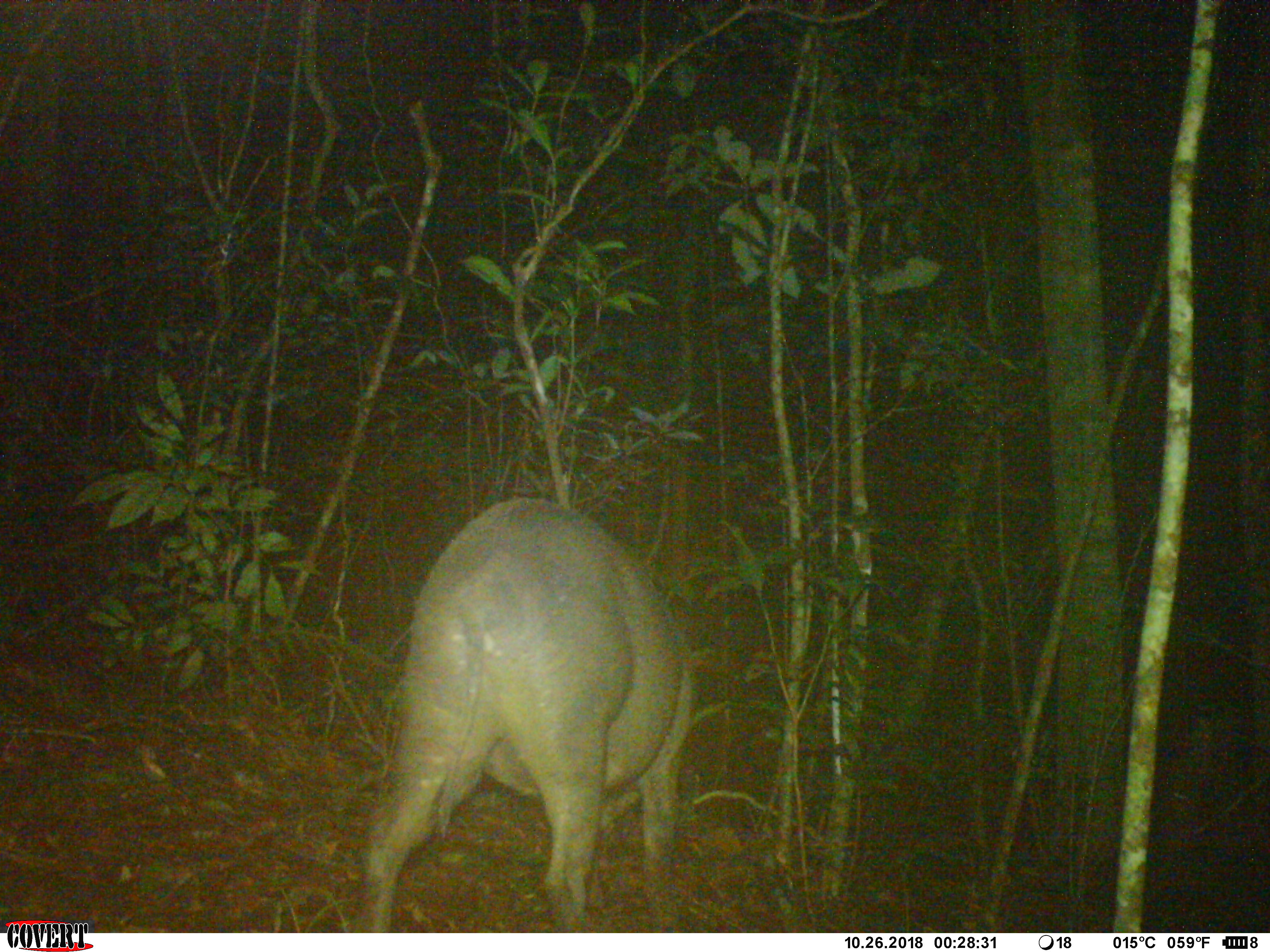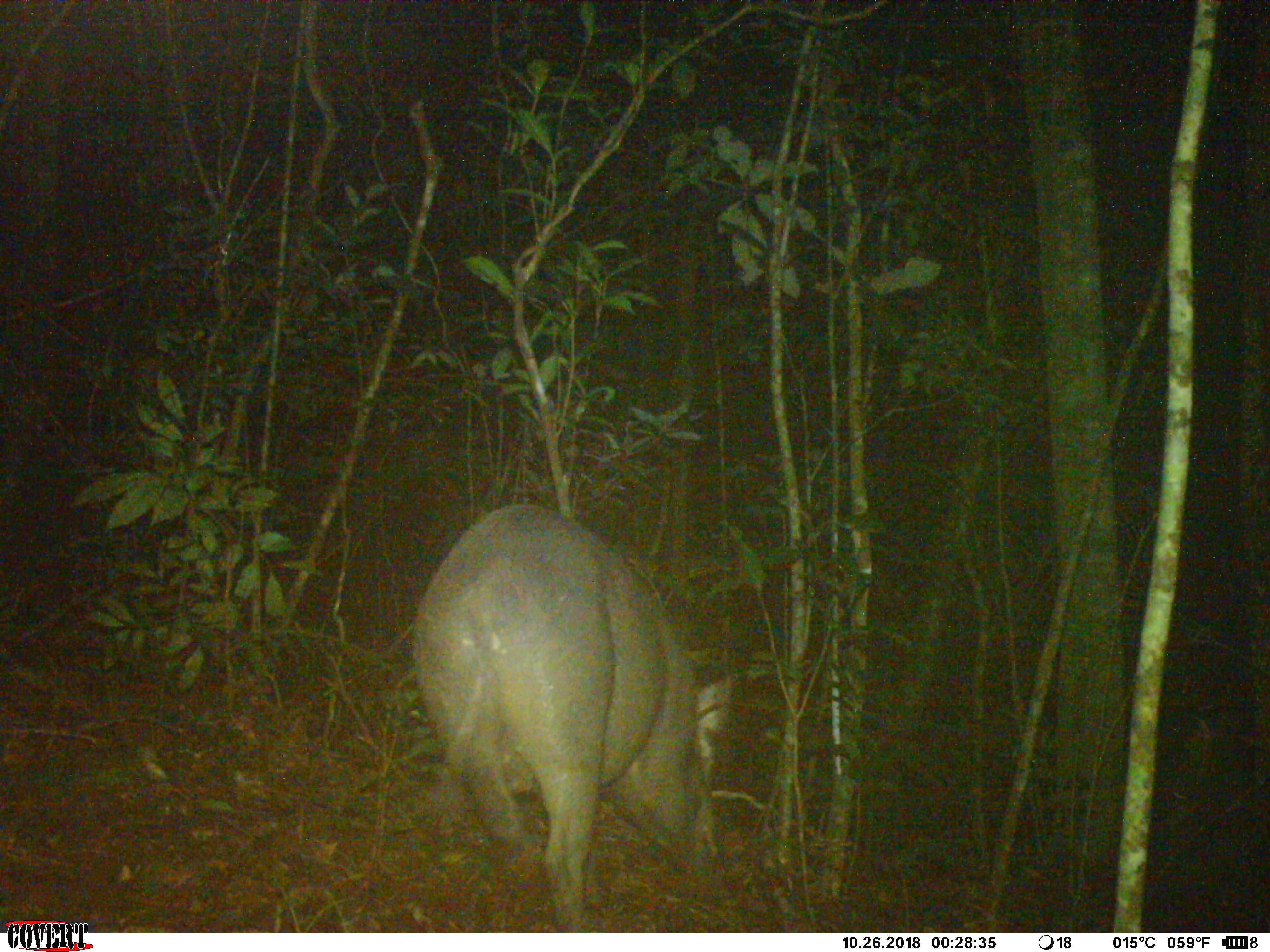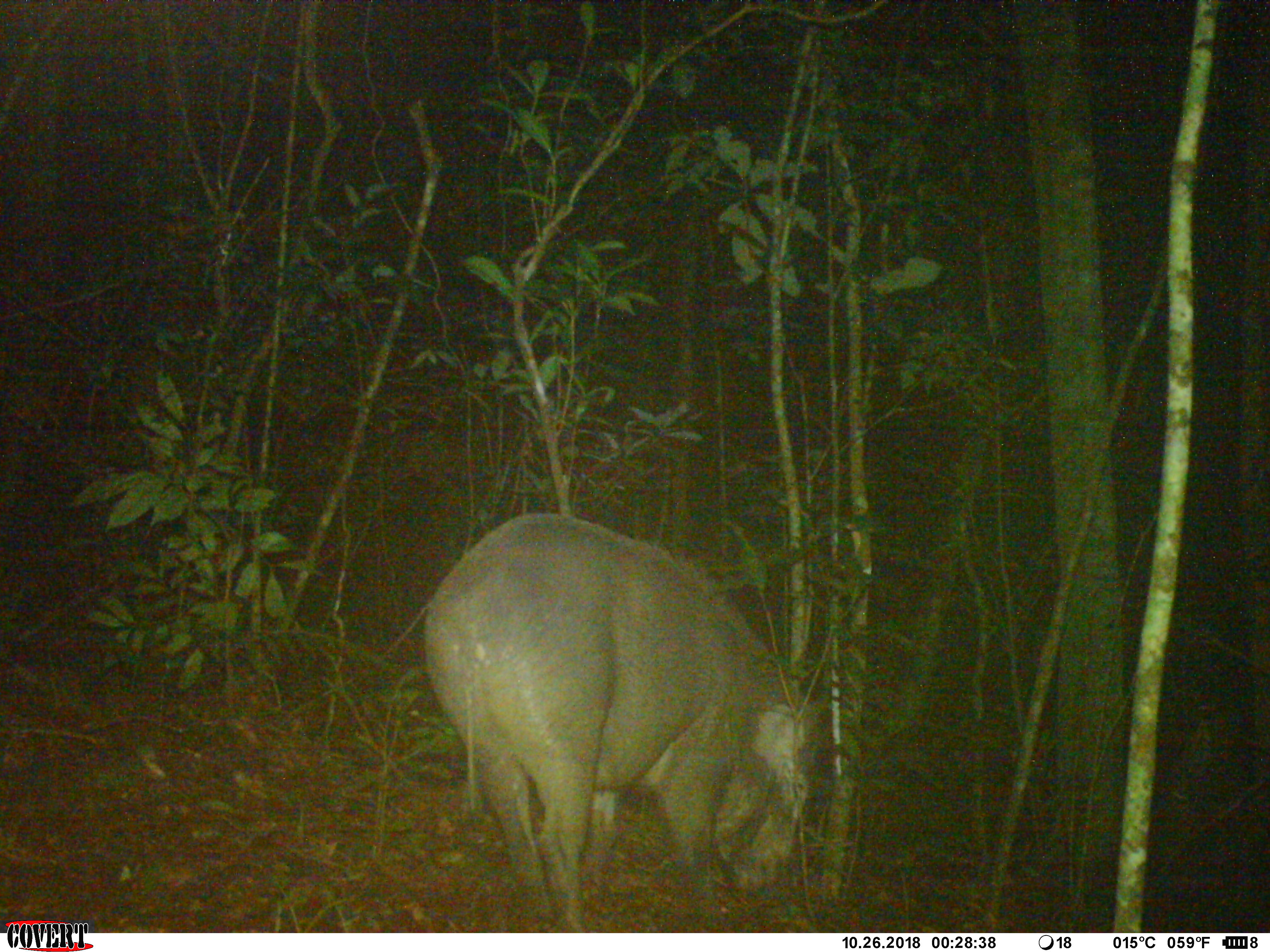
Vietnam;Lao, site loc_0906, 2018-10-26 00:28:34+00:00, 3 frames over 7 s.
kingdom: Animalia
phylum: Chordata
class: Mammalia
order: Artiodactyla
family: Suidae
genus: Sus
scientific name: Sus scrofa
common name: eurasian wild pig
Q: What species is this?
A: Eurasian wild pig (Sus scrofa).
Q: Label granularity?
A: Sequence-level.